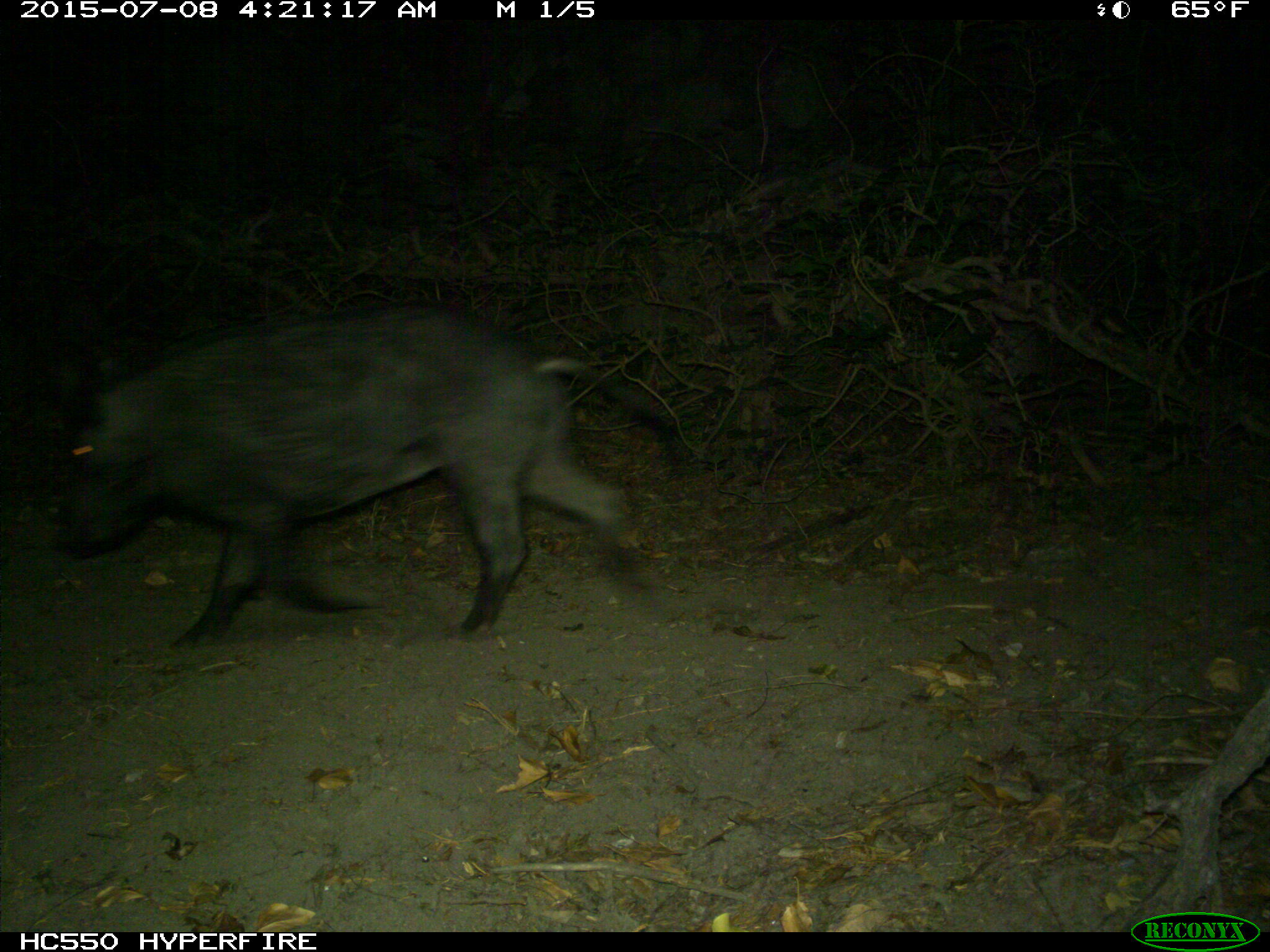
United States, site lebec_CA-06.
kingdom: Animalia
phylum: Chordata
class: Mammalia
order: Artiodactyla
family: Suidae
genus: Sus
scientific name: Sus scrofa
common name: wild boar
Sus scrofa (wild boar).